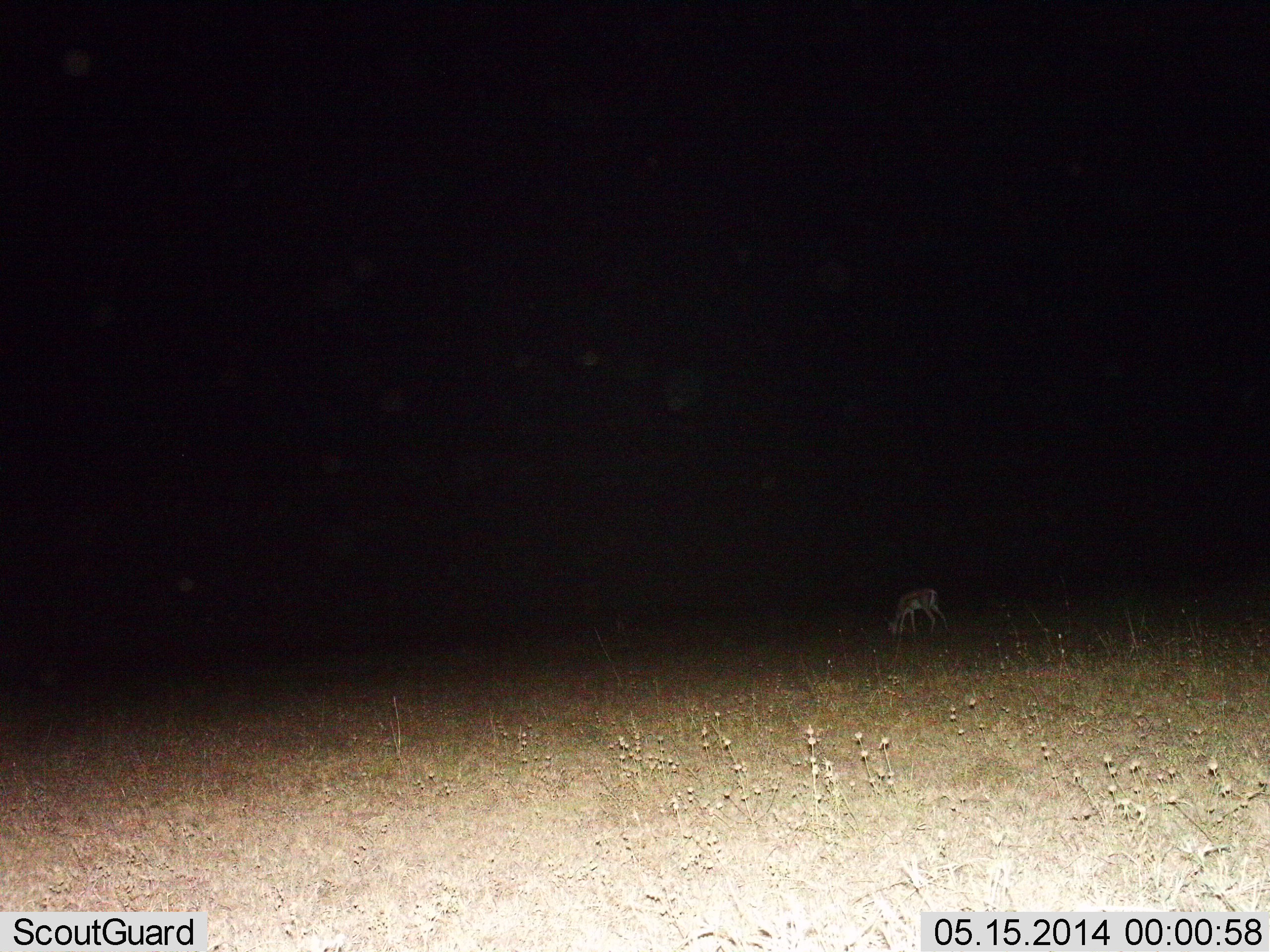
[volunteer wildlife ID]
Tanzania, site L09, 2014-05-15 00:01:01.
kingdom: Animalia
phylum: Chordata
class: Mammalia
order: Artiodactyla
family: Bovidae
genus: Eudorcas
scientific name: Eudorcas thomsonii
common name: thomson's gazelle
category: gazellethomsons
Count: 1.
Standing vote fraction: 20%.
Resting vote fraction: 0%.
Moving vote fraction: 0%.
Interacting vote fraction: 0%.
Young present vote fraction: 10%.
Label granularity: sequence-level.